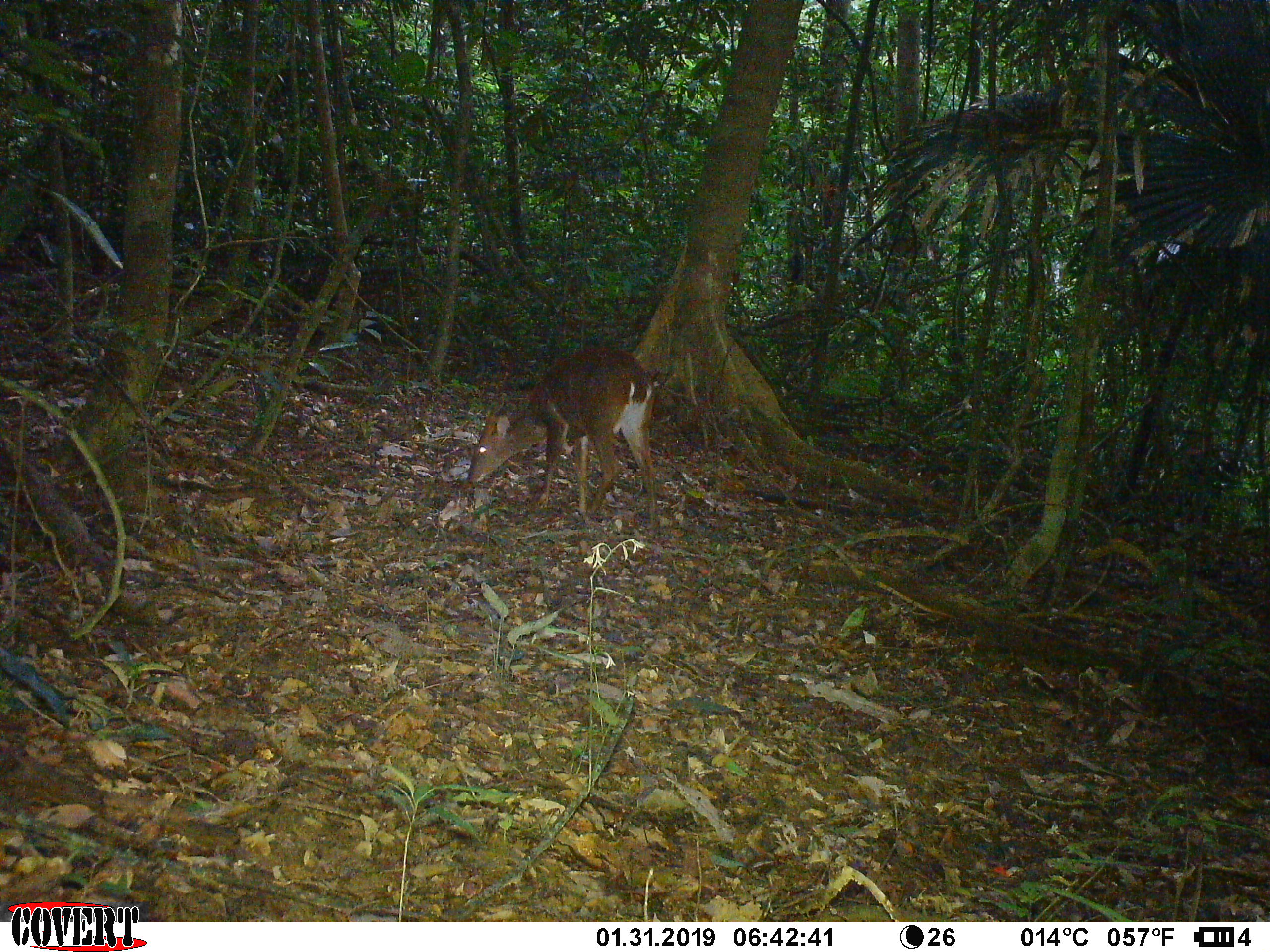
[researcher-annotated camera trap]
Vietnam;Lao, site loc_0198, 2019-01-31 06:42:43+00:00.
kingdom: Animalia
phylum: Chordata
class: Mammalia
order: Artiodactyla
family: Cervidae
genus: Muntiacus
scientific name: Muntiacus vuquangensis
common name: large-antlered muntjac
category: large antlered muntjac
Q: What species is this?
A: Large antlered muntjac (large-antlered muntjac) (Muntiacus vuquangensis).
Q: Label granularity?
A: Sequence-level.